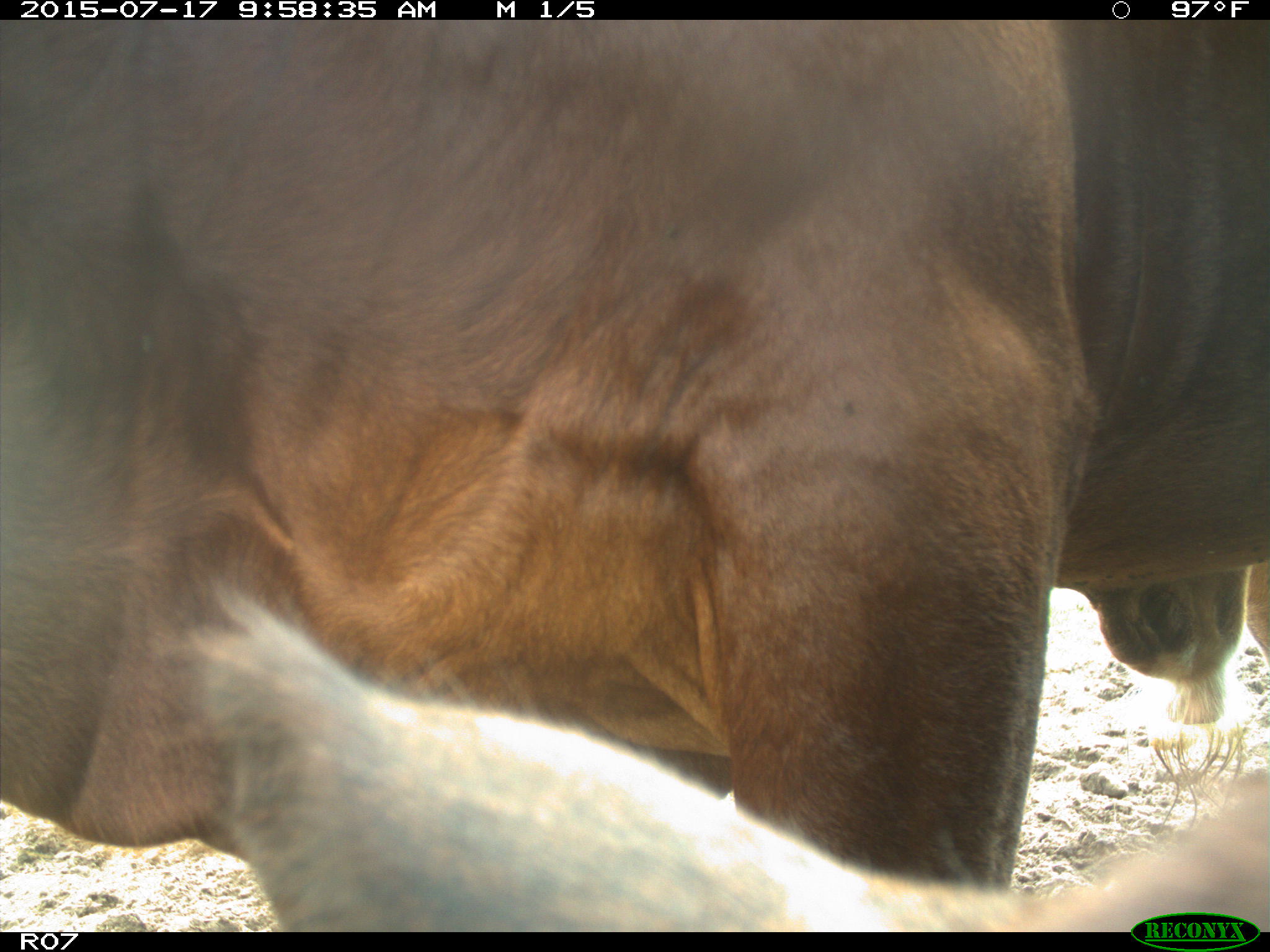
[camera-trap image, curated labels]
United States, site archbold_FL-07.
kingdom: Animalia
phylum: Chordata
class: Mammalia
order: Artiodactyla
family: Bovidae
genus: Bos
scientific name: Bos taurus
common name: domestic cow